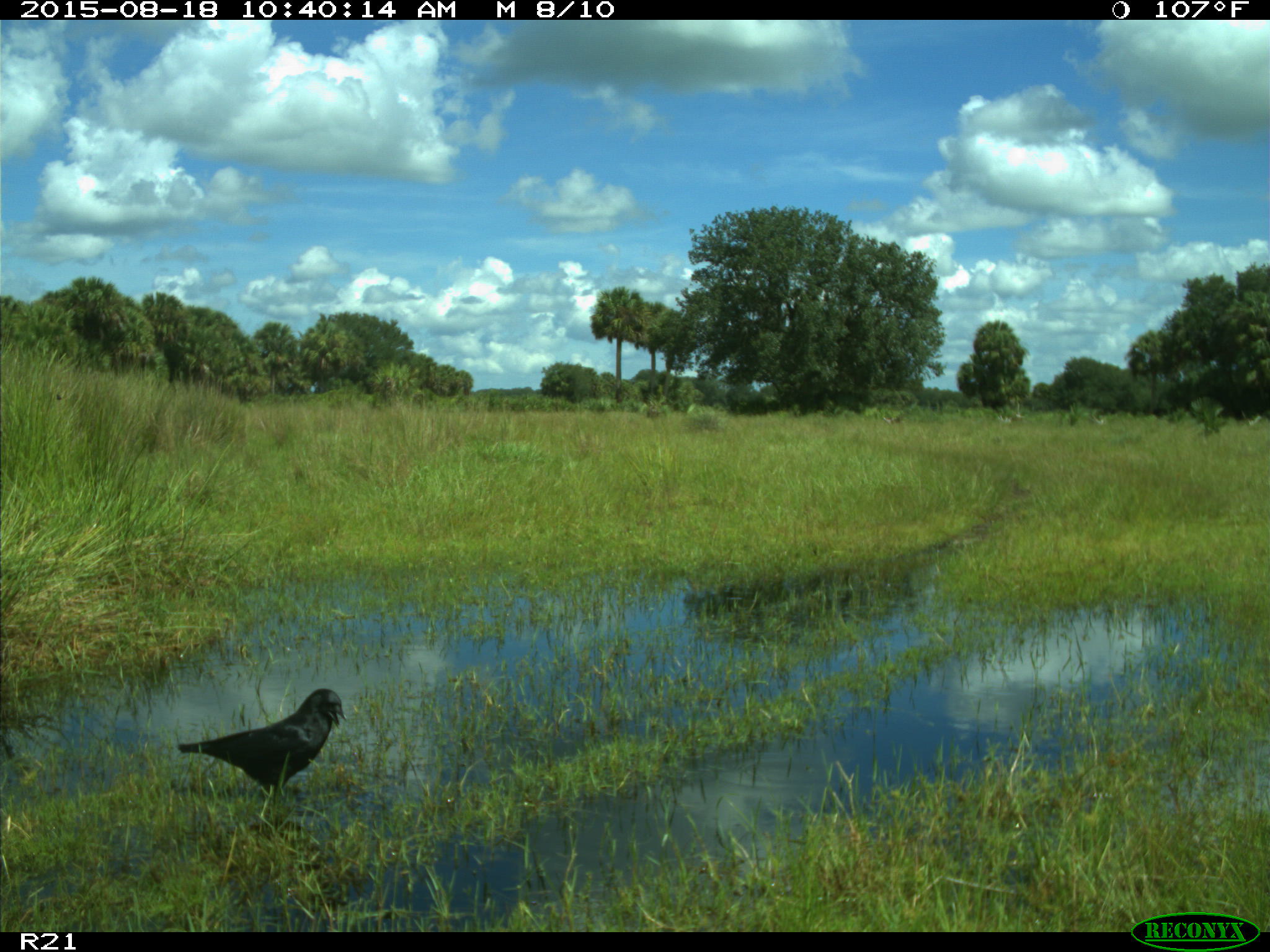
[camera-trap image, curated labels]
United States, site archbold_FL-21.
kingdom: Animalia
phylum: Chordata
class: Aves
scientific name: Aves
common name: birds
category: unidentified bird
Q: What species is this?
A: Unidentified bird (birds) (Aves).